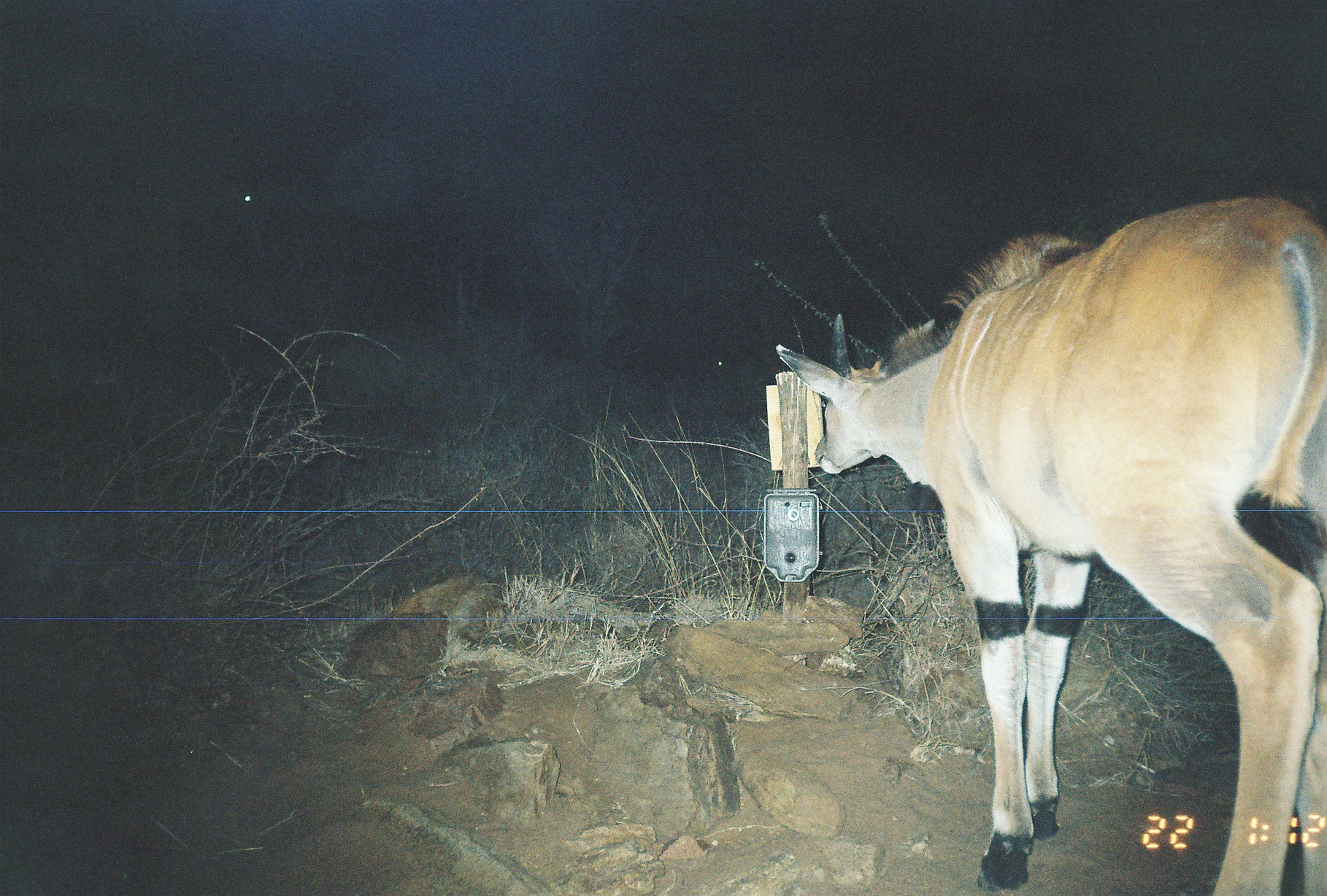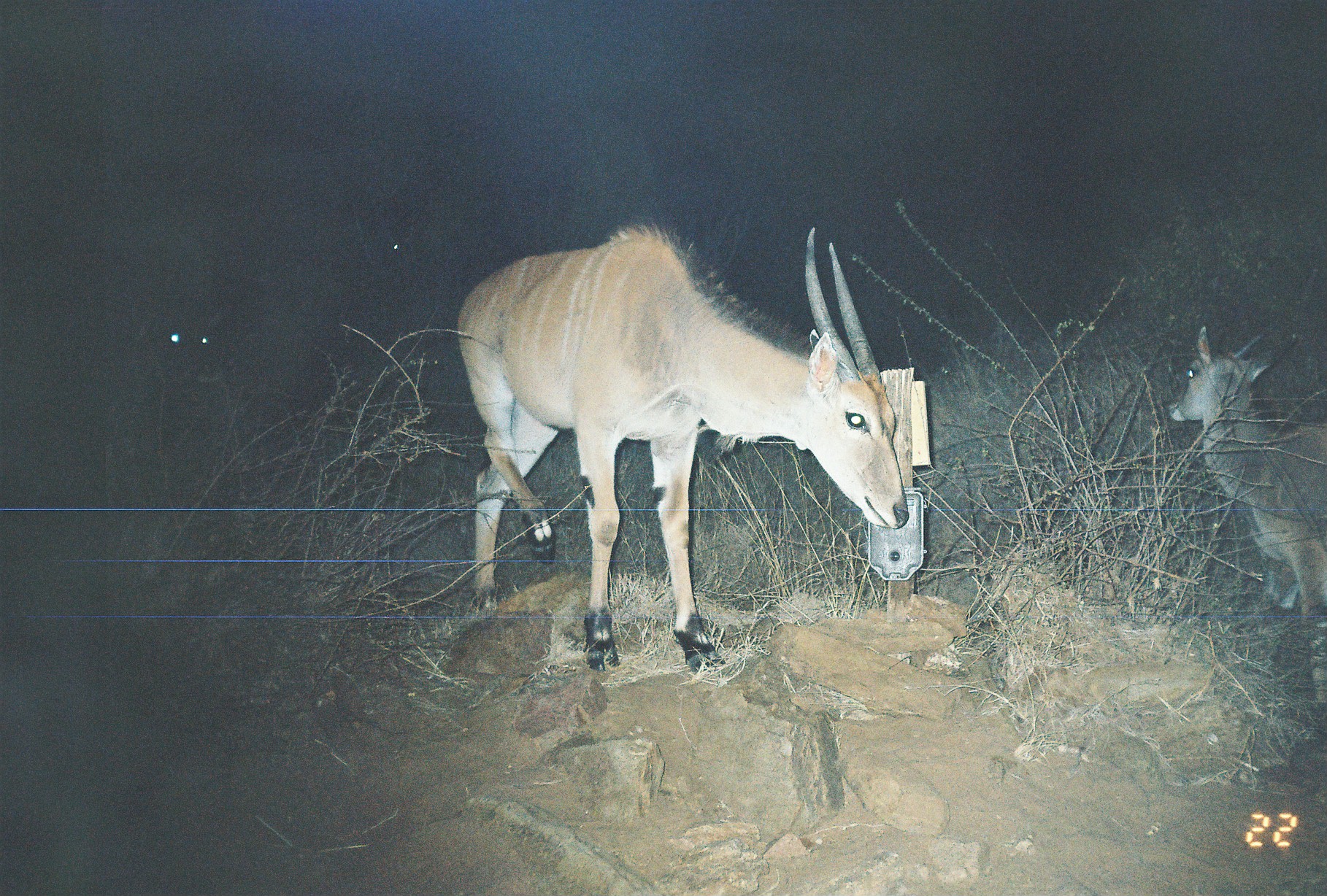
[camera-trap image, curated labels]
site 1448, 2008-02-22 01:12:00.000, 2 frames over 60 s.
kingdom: Animalia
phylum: Chordata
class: Mammalia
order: Artiodactyla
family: Bovidae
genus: Tragelaphus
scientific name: Tragelaphus oryx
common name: eland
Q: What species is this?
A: Tragelaphus oryx (eland).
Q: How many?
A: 3.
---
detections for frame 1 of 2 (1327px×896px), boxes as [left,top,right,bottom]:
tragelaphus oryx: [772,188,1323,895]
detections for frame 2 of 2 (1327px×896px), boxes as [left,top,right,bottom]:
tragelaphus oryx: [452,218,910,672]; [1163,322,1326,722]; [132,294,232,393]